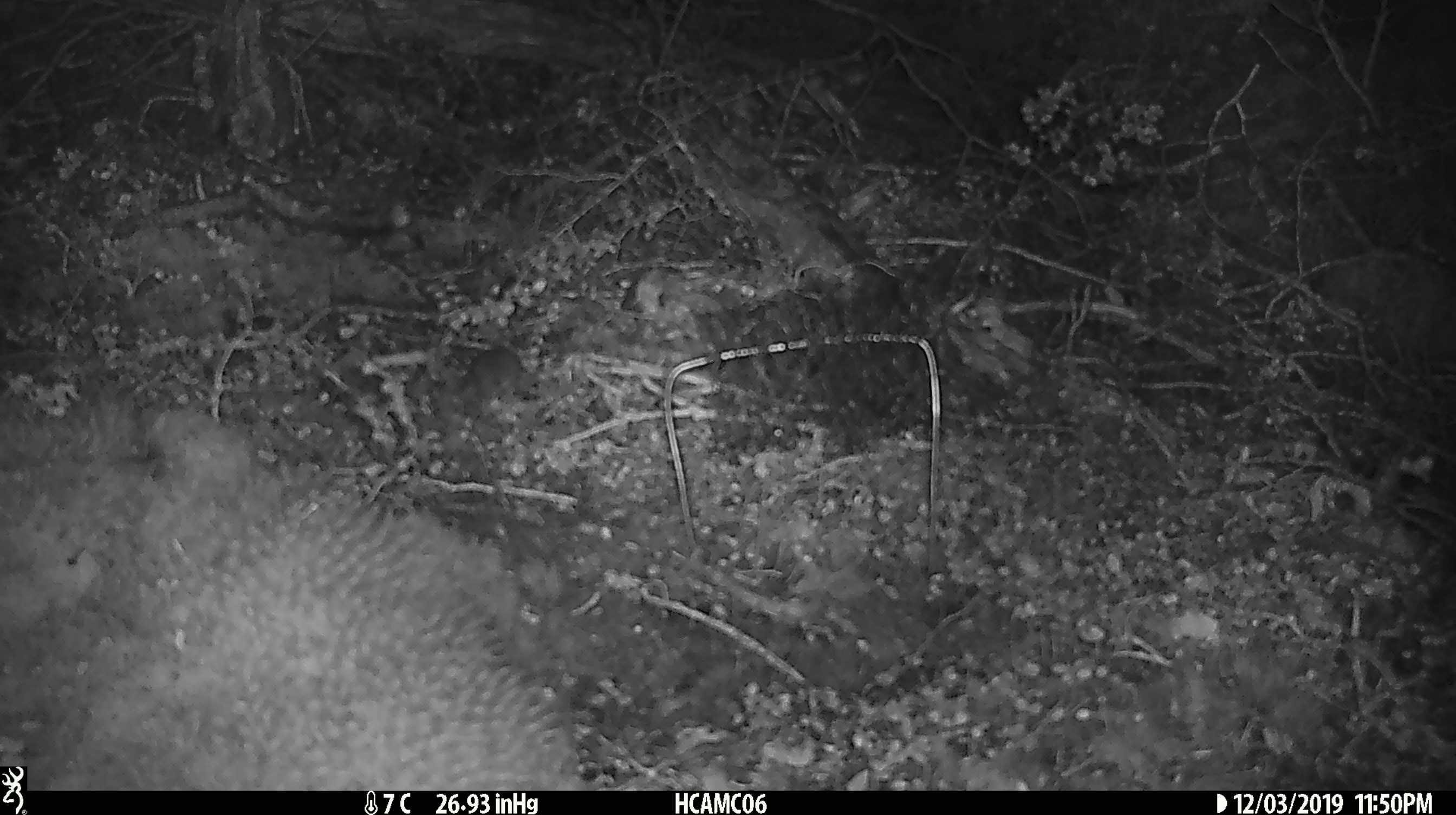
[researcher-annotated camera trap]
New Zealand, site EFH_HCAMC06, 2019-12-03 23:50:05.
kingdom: Animalia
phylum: Chordata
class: Mammalia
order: Rodentia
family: Muridae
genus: Mus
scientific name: Mus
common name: mouse